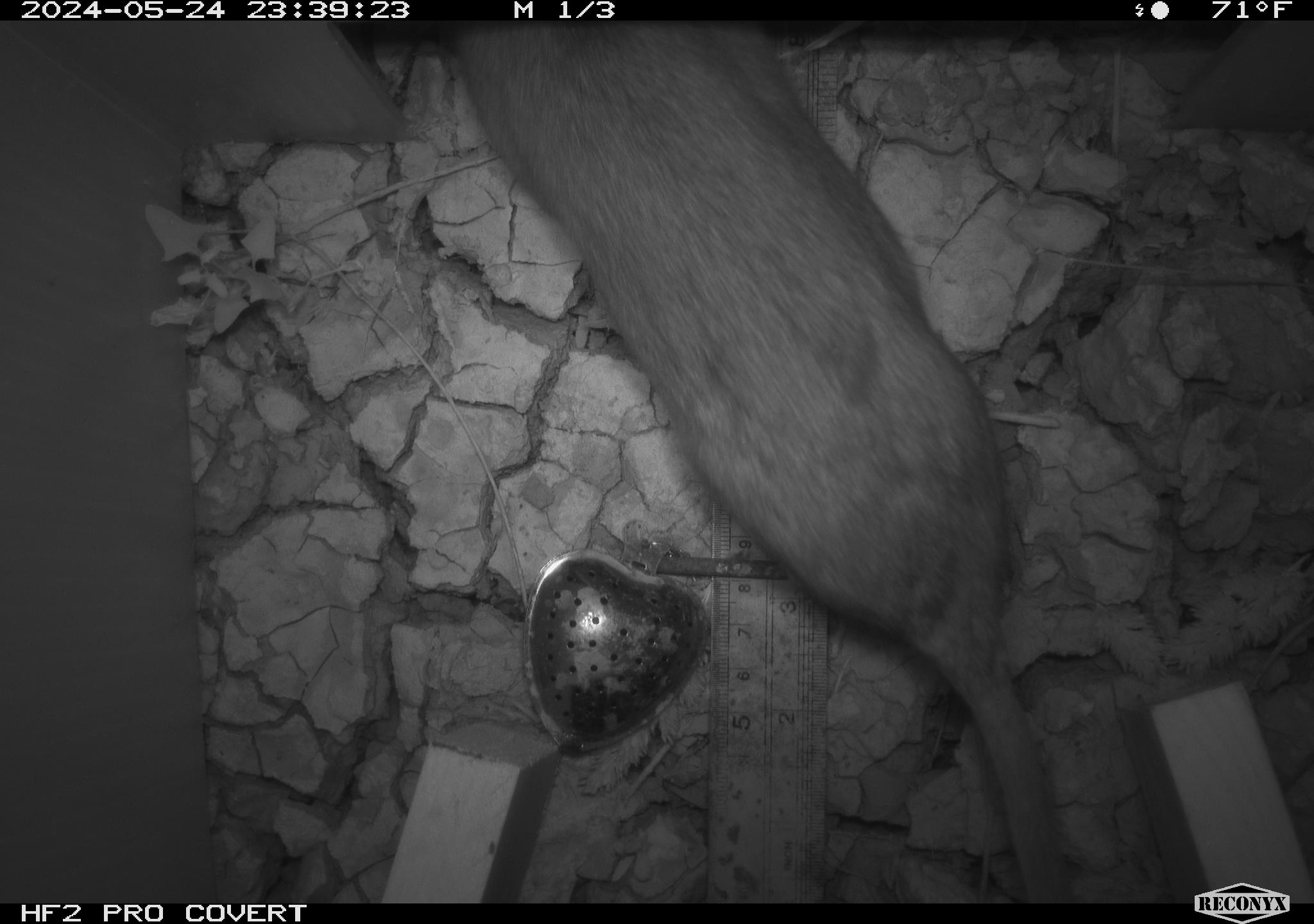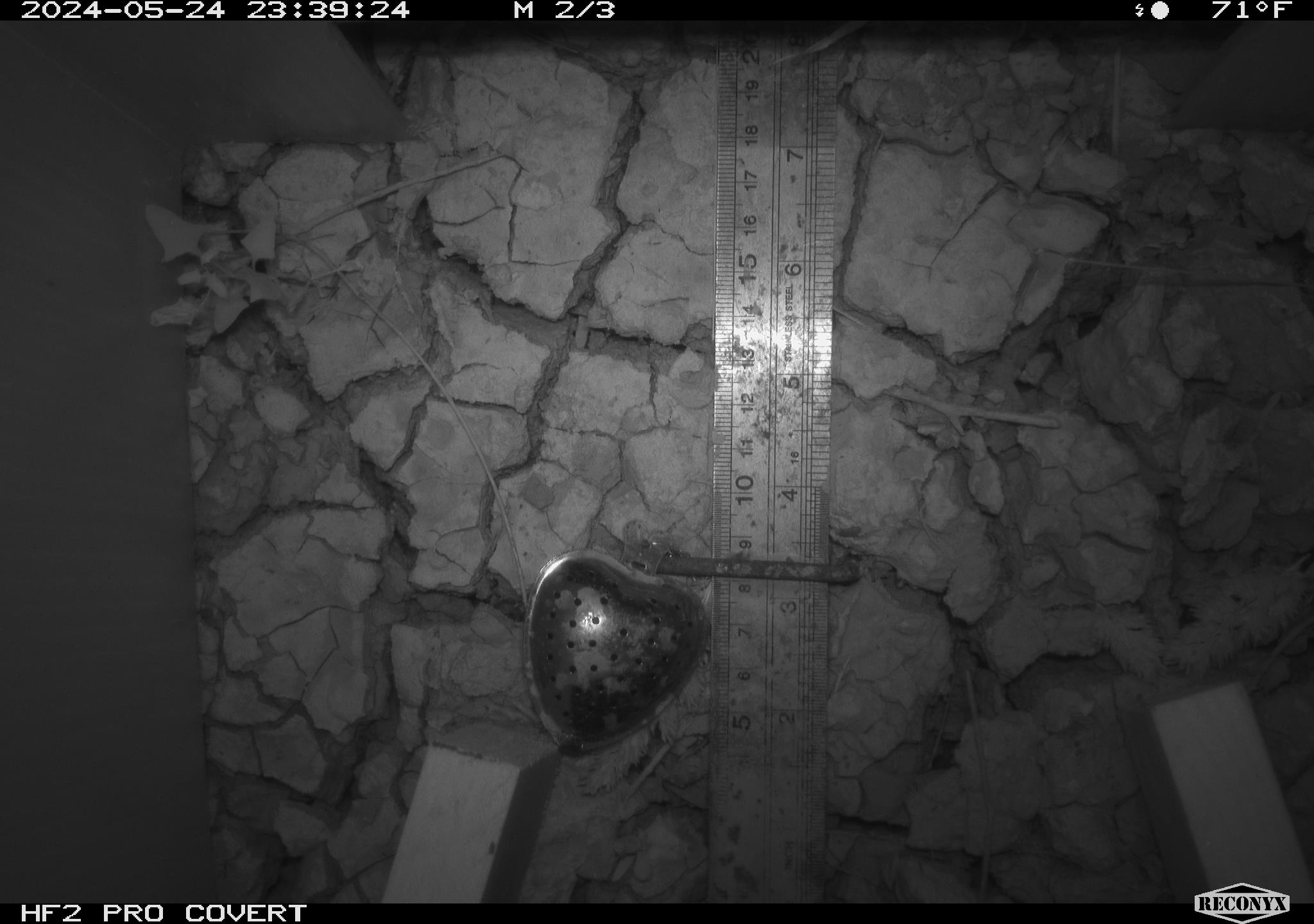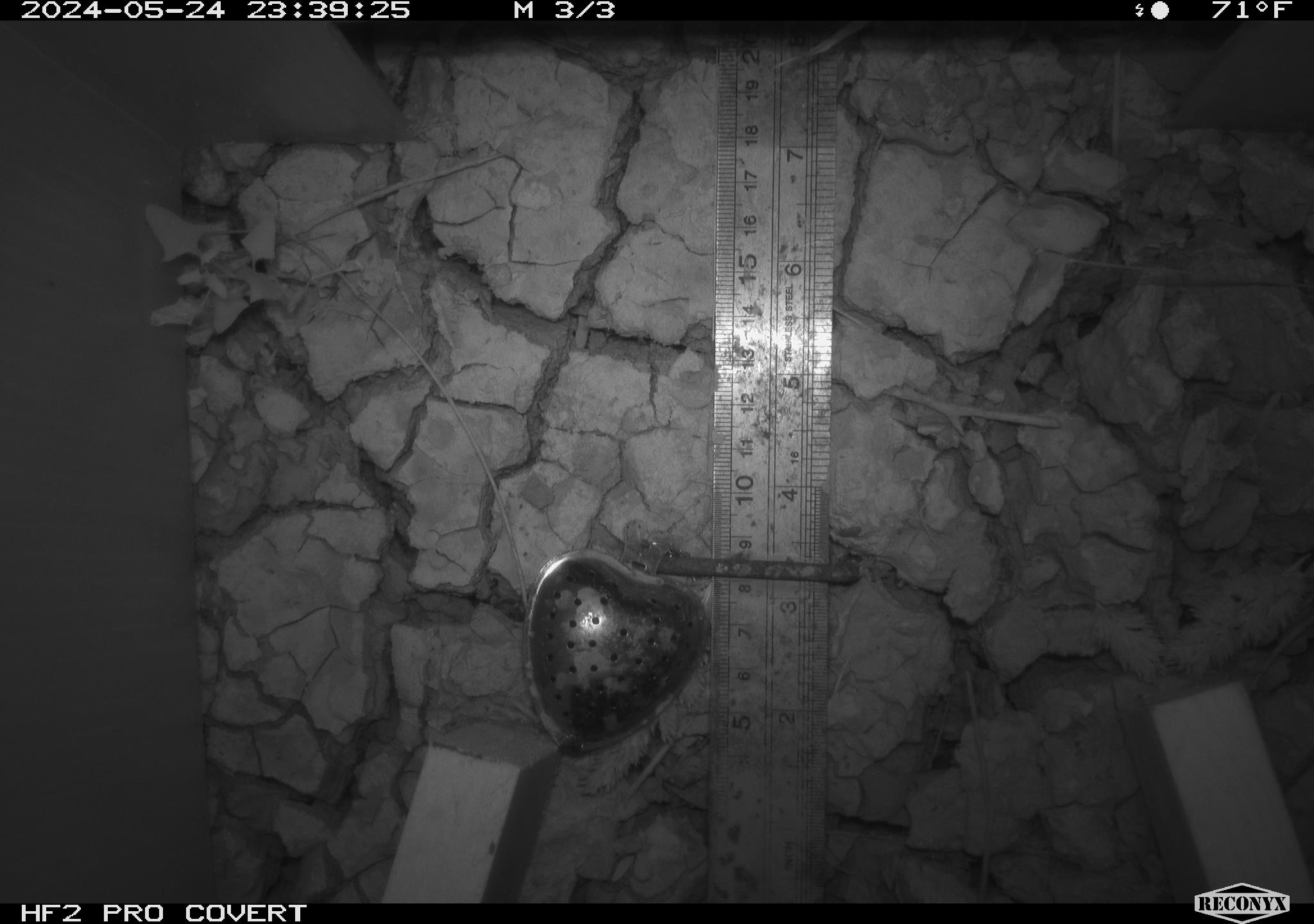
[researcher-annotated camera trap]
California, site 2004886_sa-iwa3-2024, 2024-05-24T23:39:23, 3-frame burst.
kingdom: Animalia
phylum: Chordata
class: Mammalia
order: Rodentia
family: Cricetidae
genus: Neotoma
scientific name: Neotoma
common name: pack rat or woodrat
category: neotoma species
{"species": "neotoma species (pack rat or woodrat) (Neotoma)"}